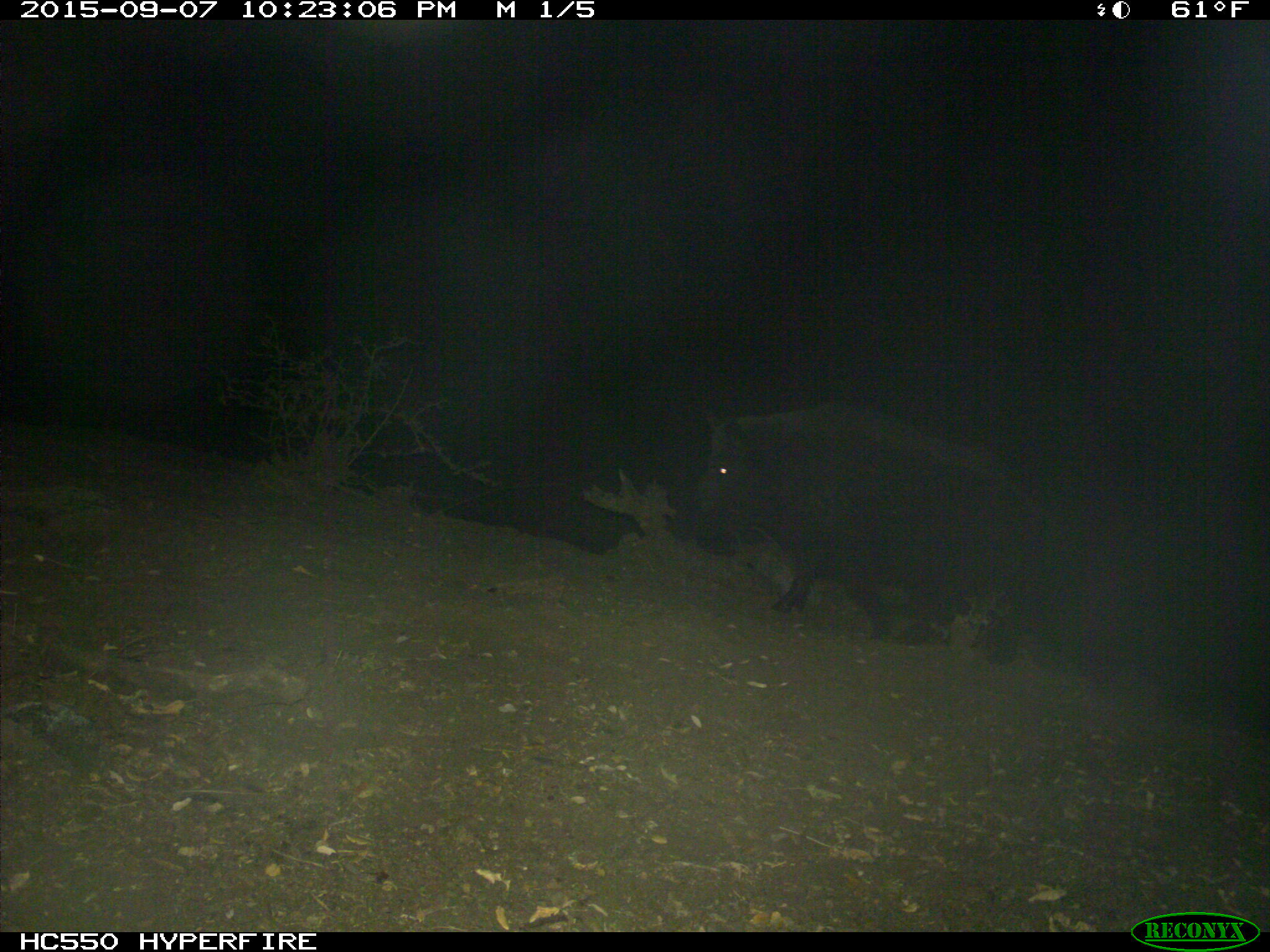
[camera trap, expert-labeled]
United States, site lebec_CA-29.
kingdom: Animalia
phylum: Chordata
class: Mammalia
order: Artiodactyla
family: Suidae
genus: Sus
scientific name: Sus scrofa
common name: wild boar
Sus scrofa (wild boar).